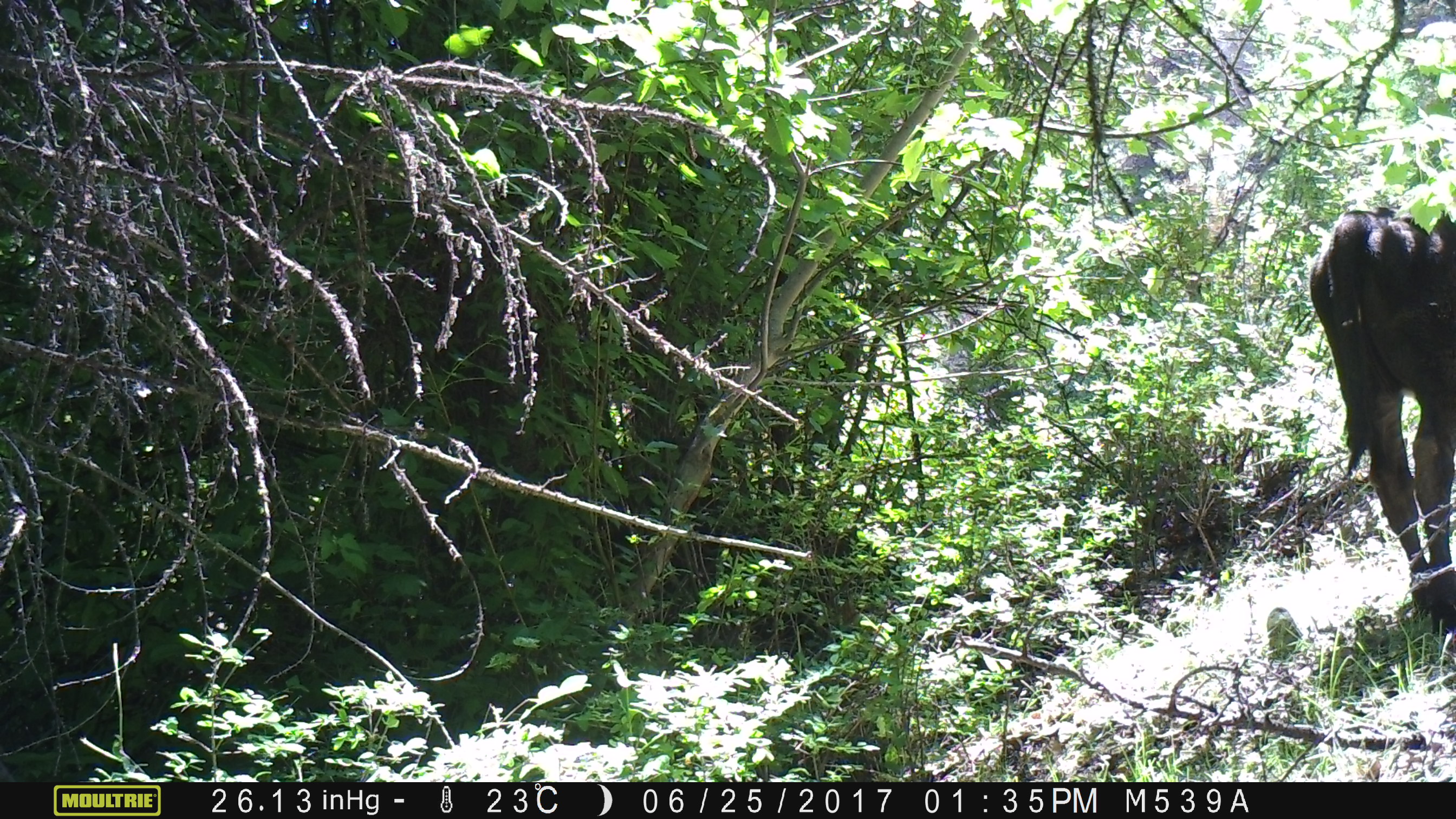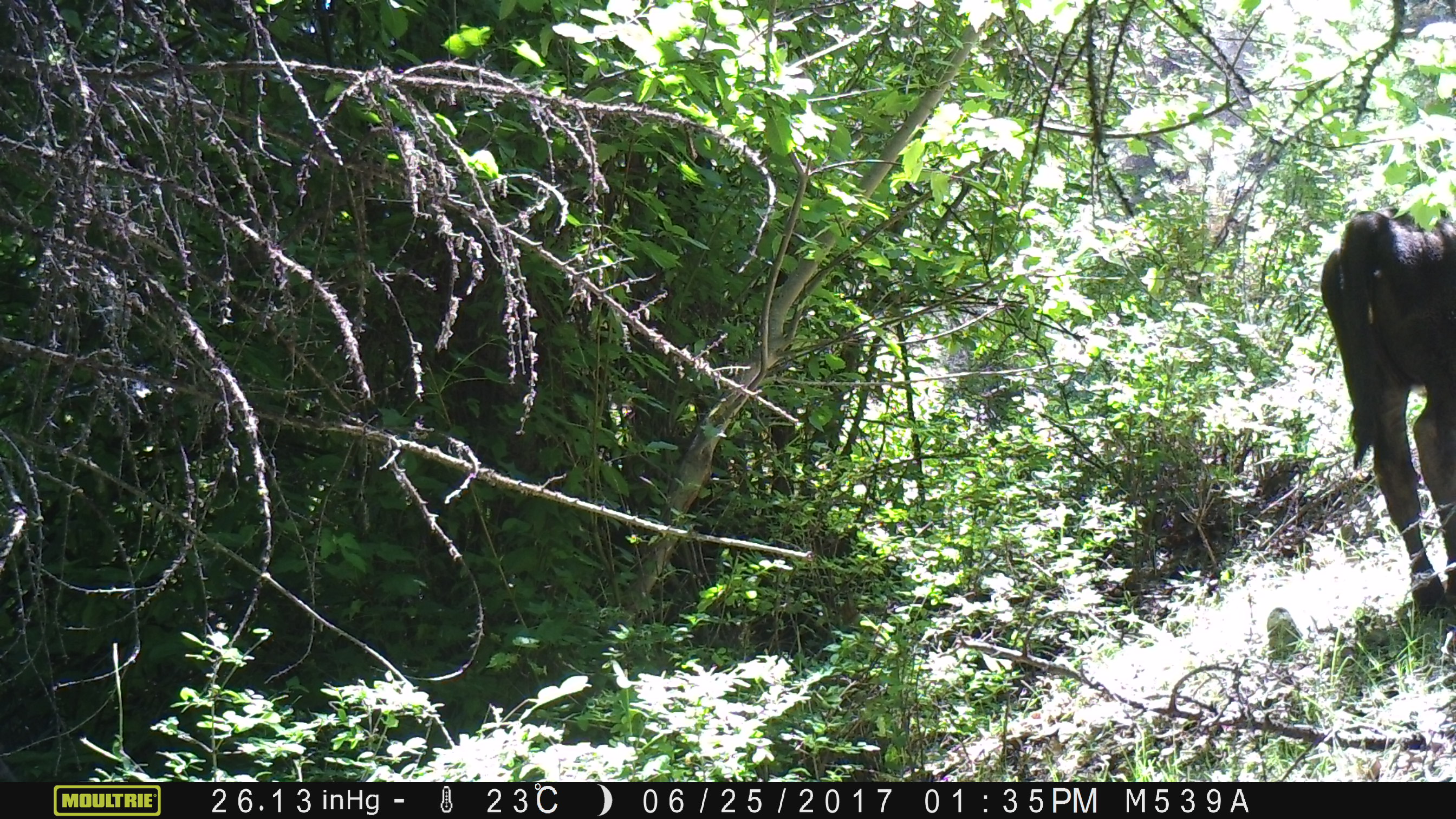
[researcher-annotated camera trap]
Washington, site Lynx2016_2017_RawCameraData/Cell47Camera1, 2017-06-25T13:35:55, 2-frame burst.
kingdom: Animalia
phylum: Chordata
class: Mammalia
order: Artiodactyla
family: Bovidae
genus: Bos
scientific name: Bos taurus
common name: domestic cattle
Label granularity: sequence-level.